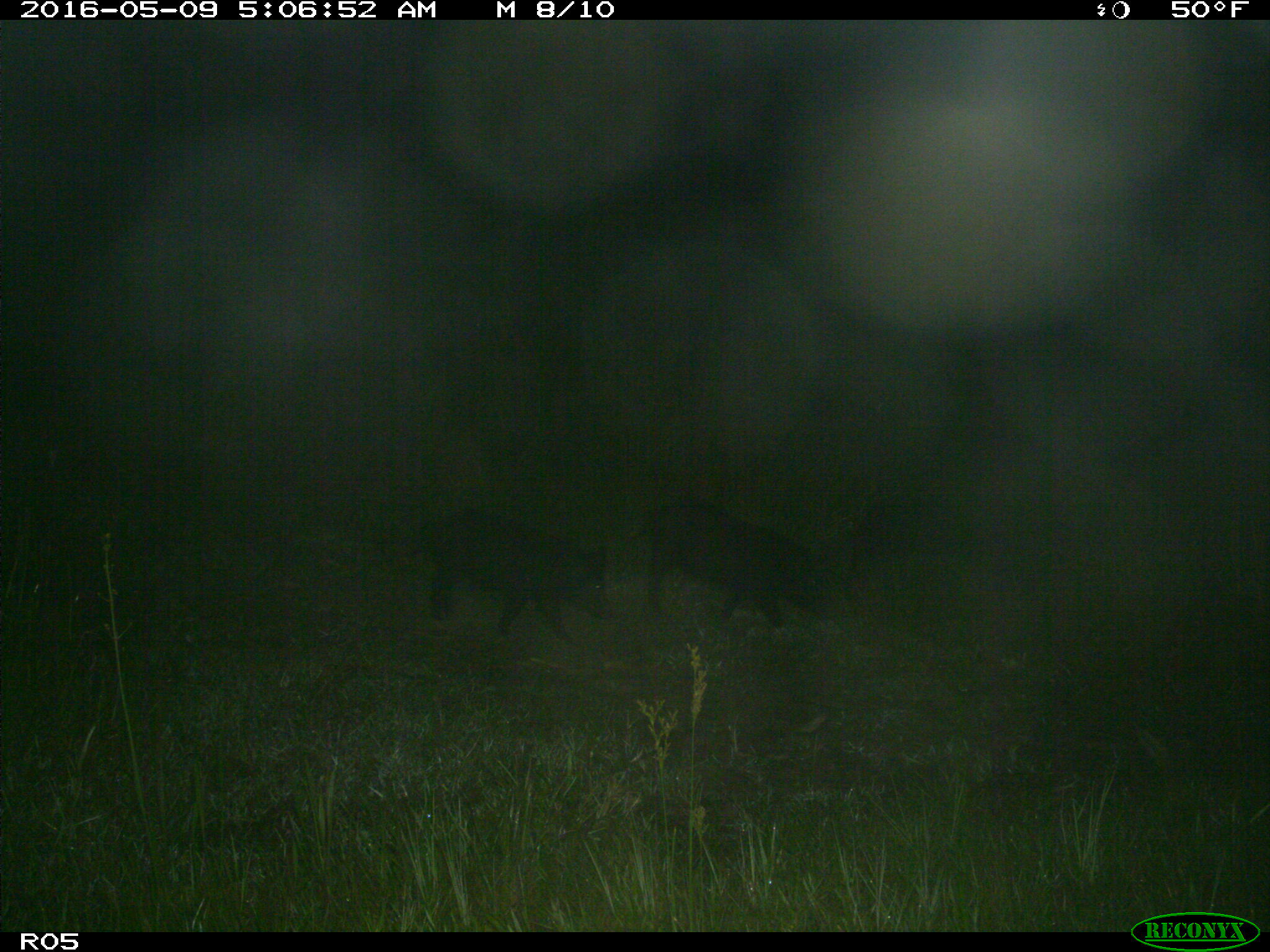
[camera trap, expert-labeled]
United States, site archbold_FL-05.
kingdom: Animalia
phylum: Chordata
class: Mammalia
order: Artiodactyla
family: Suidae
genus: Sus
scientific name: Sus scrofa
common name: wild boar